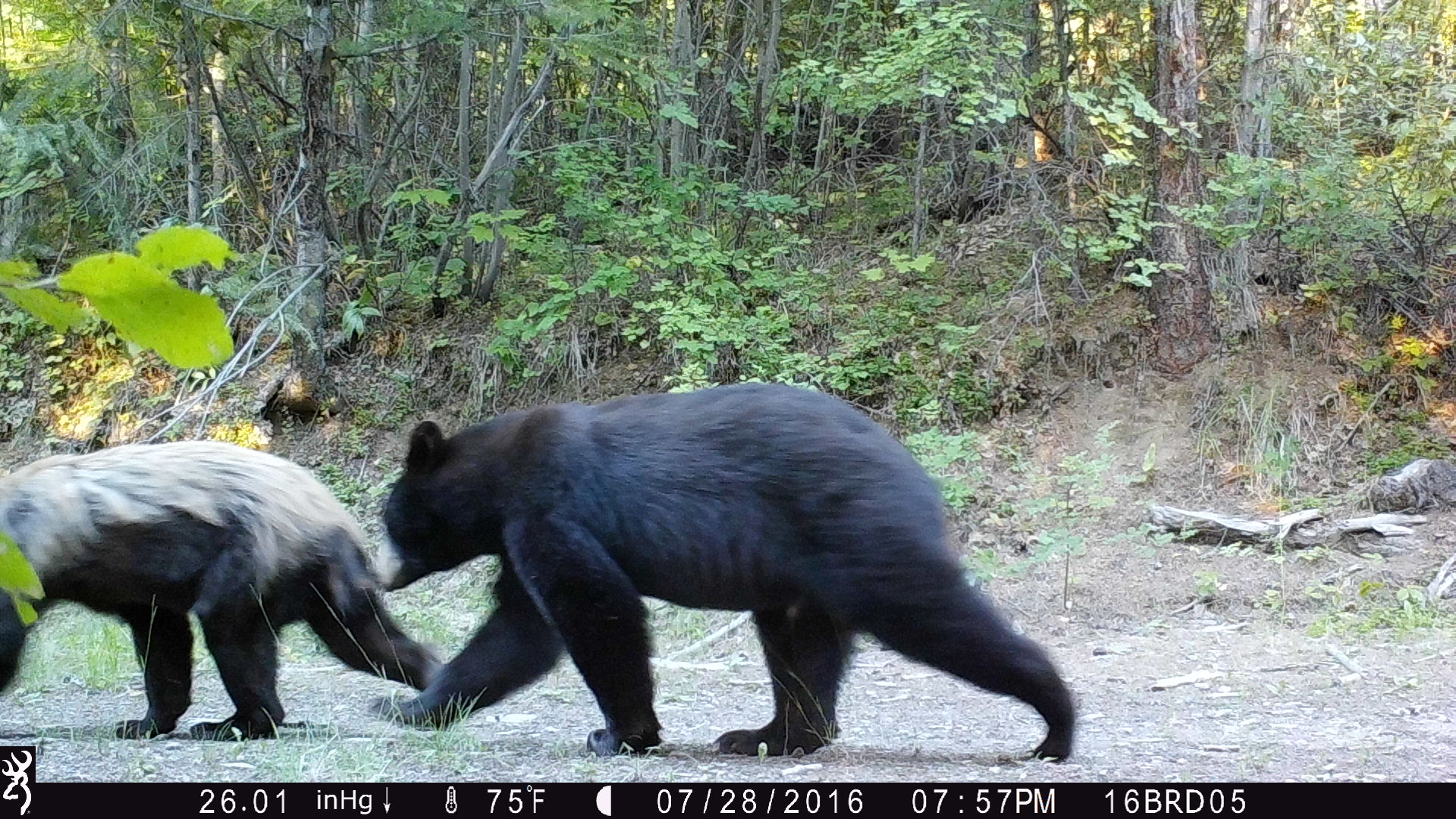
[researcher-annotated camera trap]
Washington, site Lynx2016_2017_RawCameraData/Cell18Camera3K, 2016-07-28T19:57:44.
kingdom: Animalia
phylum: Chordata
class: Mammalia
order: Carnivora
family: Ursidae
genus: Ursus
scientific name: Ursus americanus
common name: american black bear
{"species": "Ursus americanus (american black bear)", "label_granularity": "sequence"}